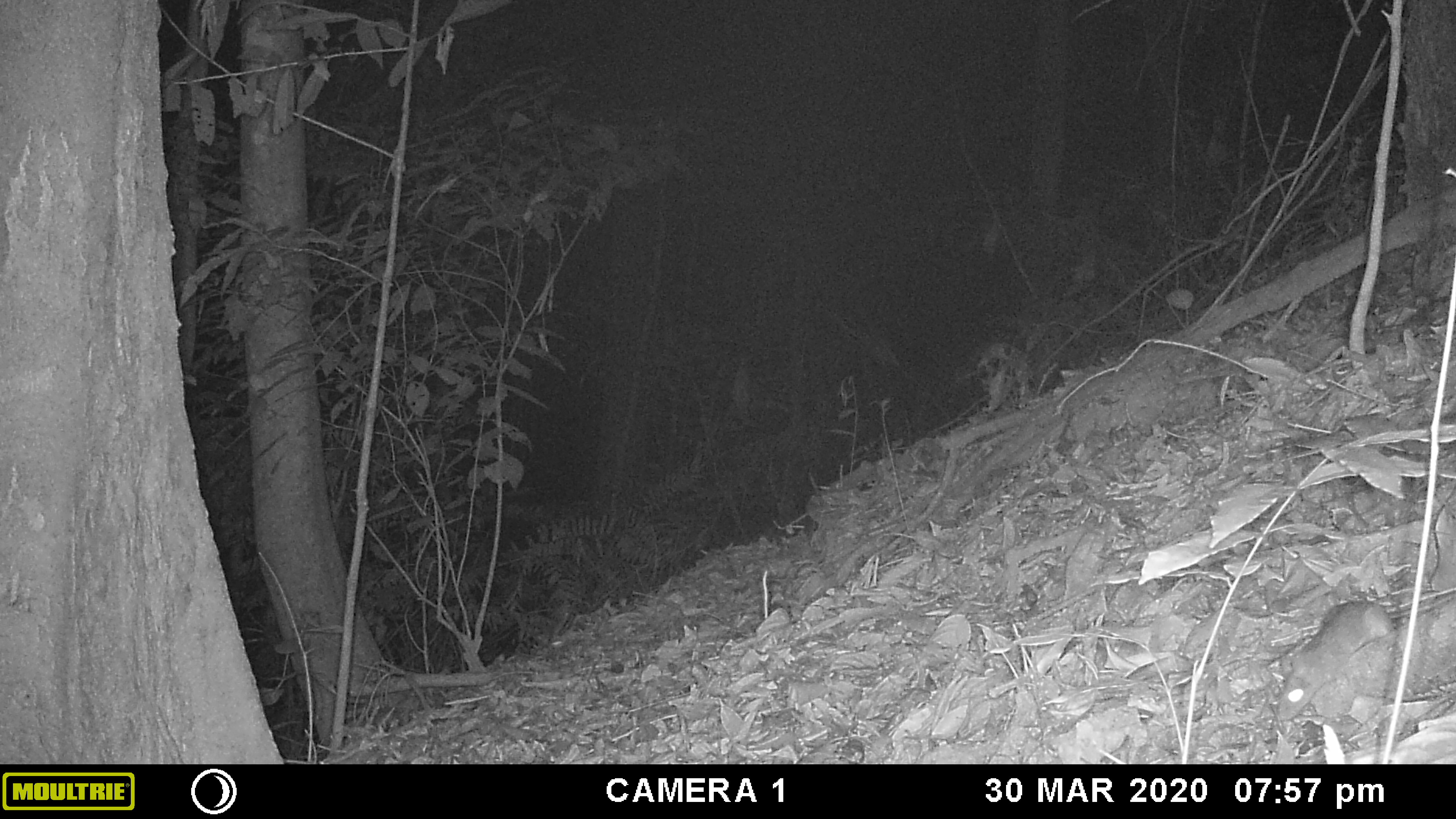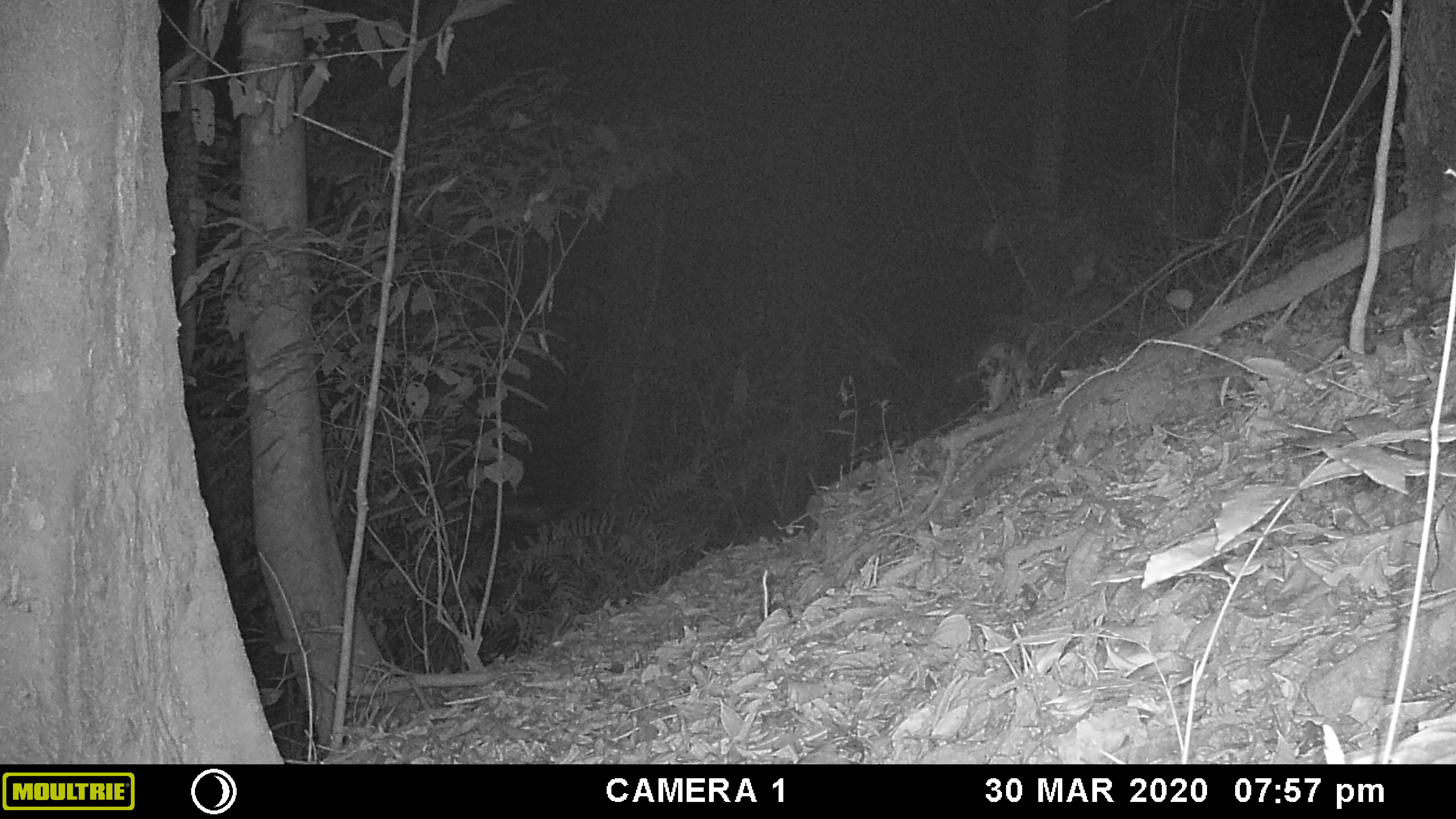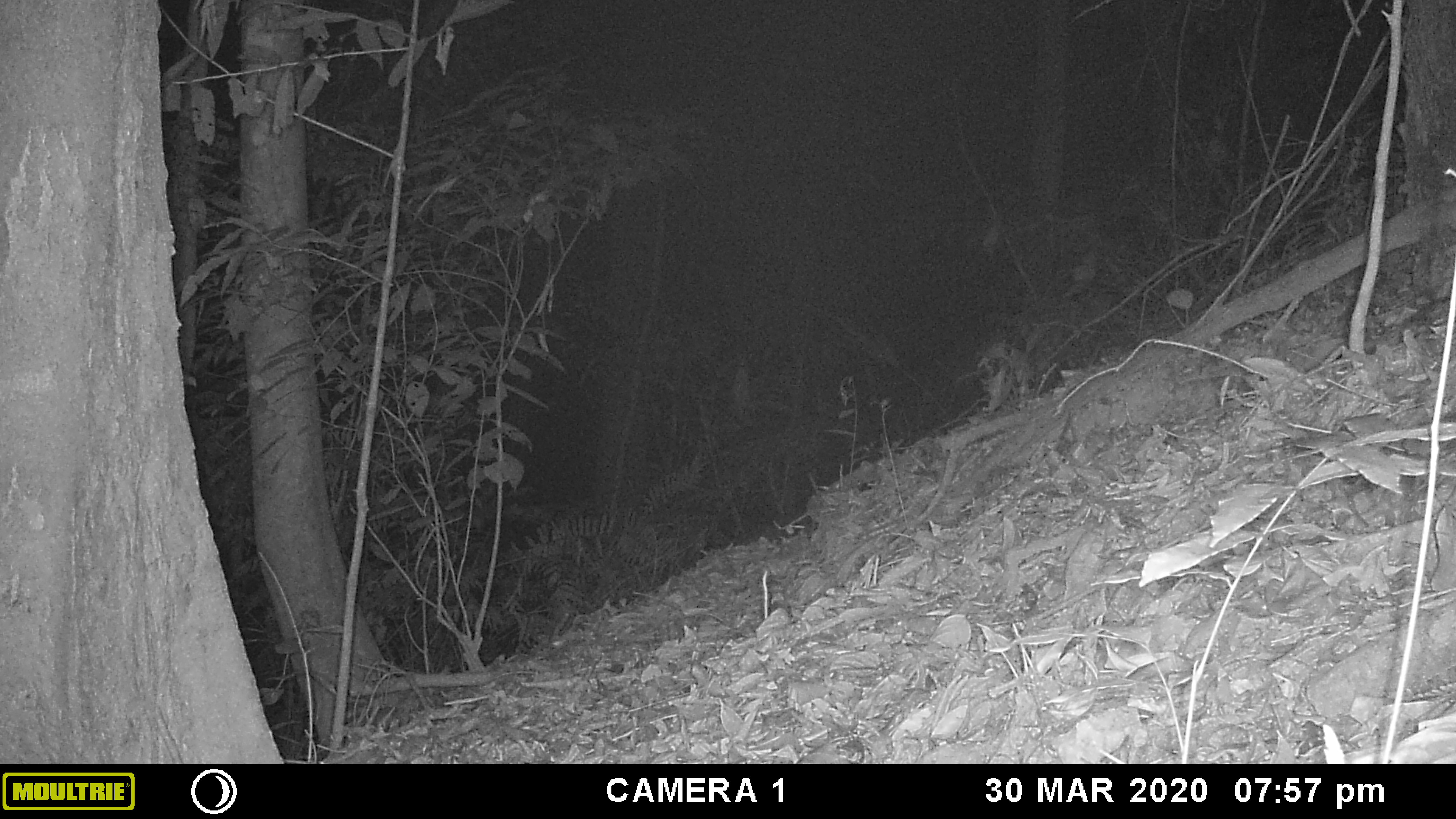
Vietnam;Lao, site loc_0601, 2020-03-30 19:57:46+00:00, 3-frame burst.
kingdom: Animalia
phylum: Chordata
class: Mammalia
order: Rodentia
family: Muridae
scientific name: Muridae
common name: old-world mice and rats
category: unidentified murid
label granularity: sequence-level